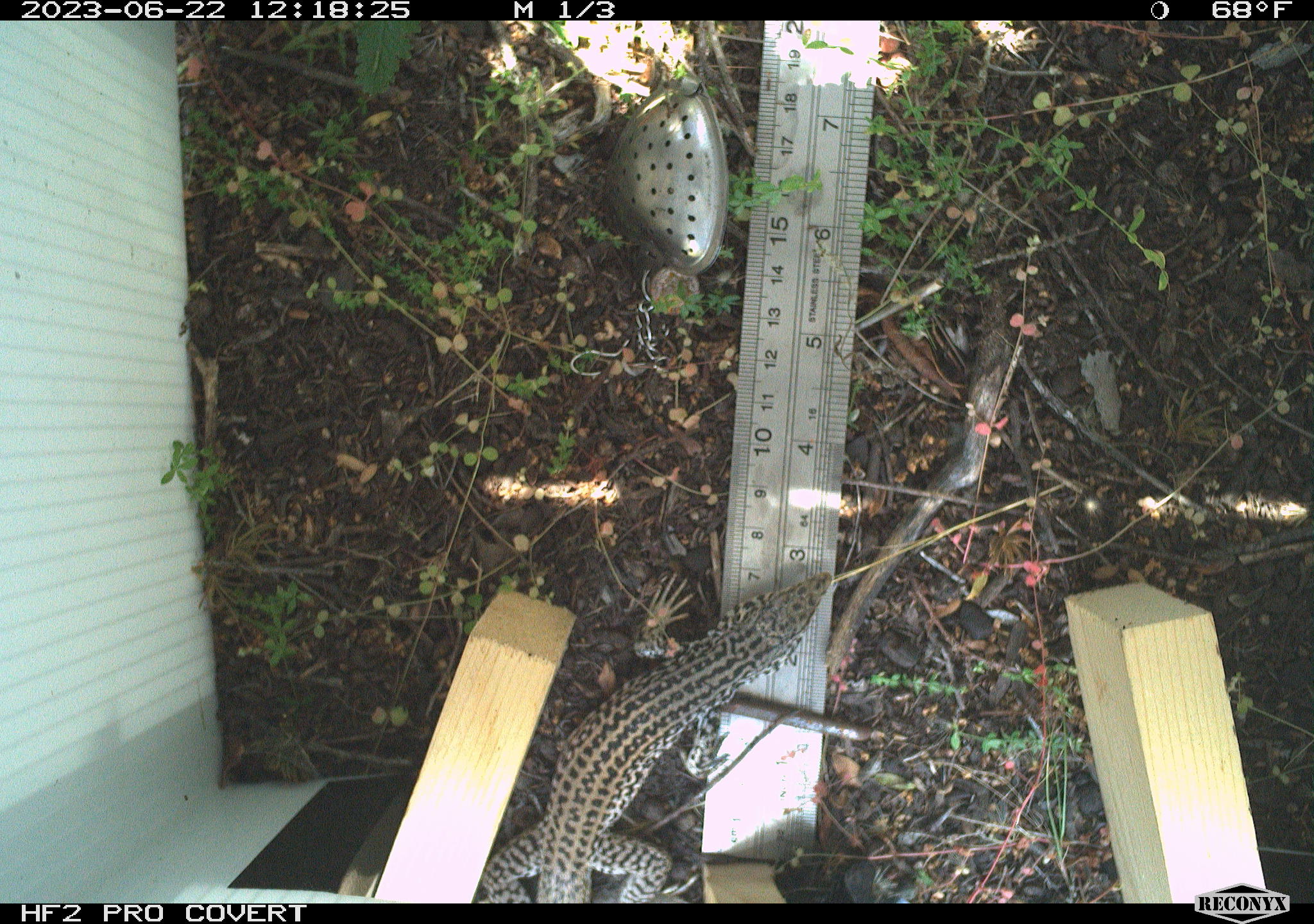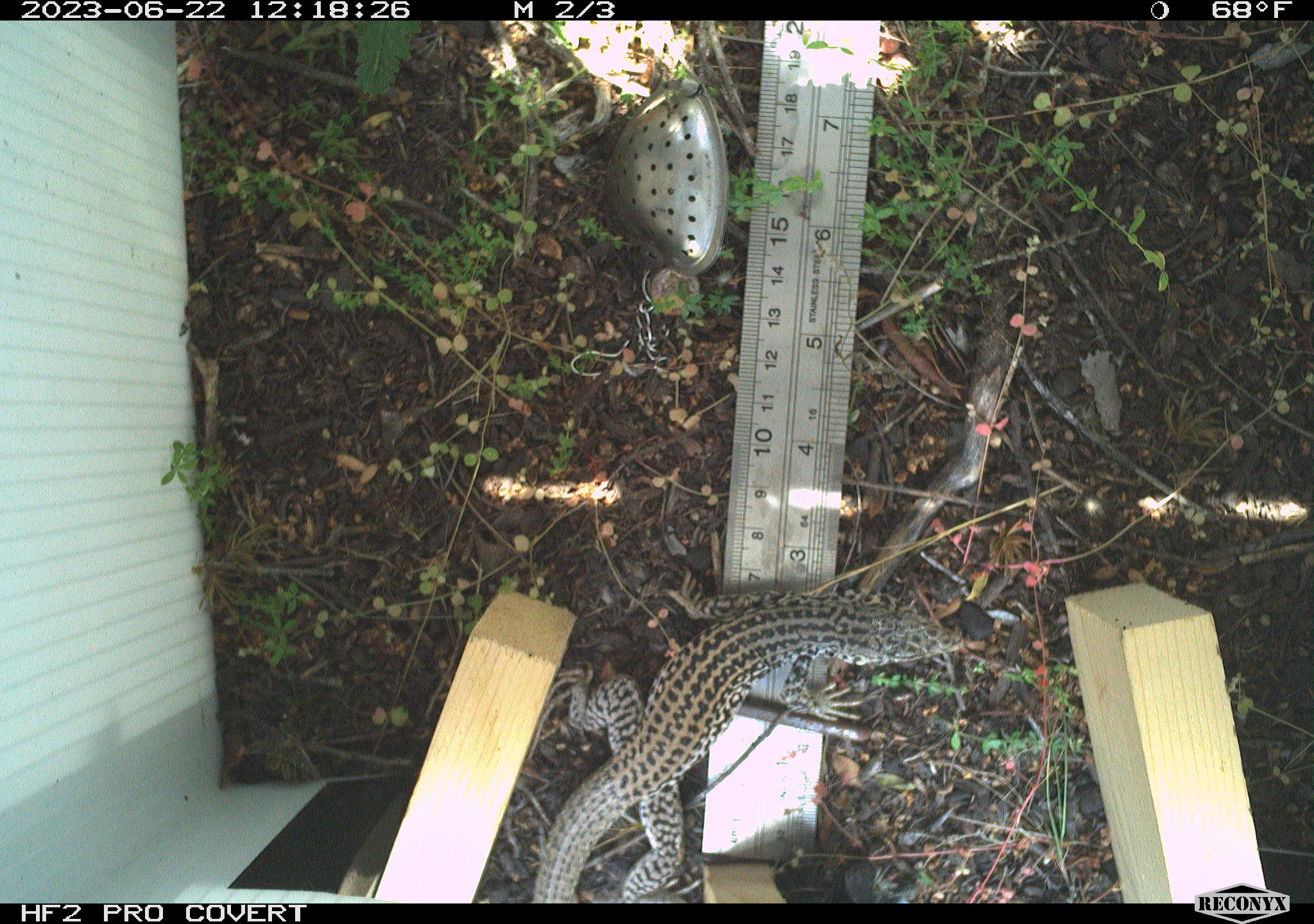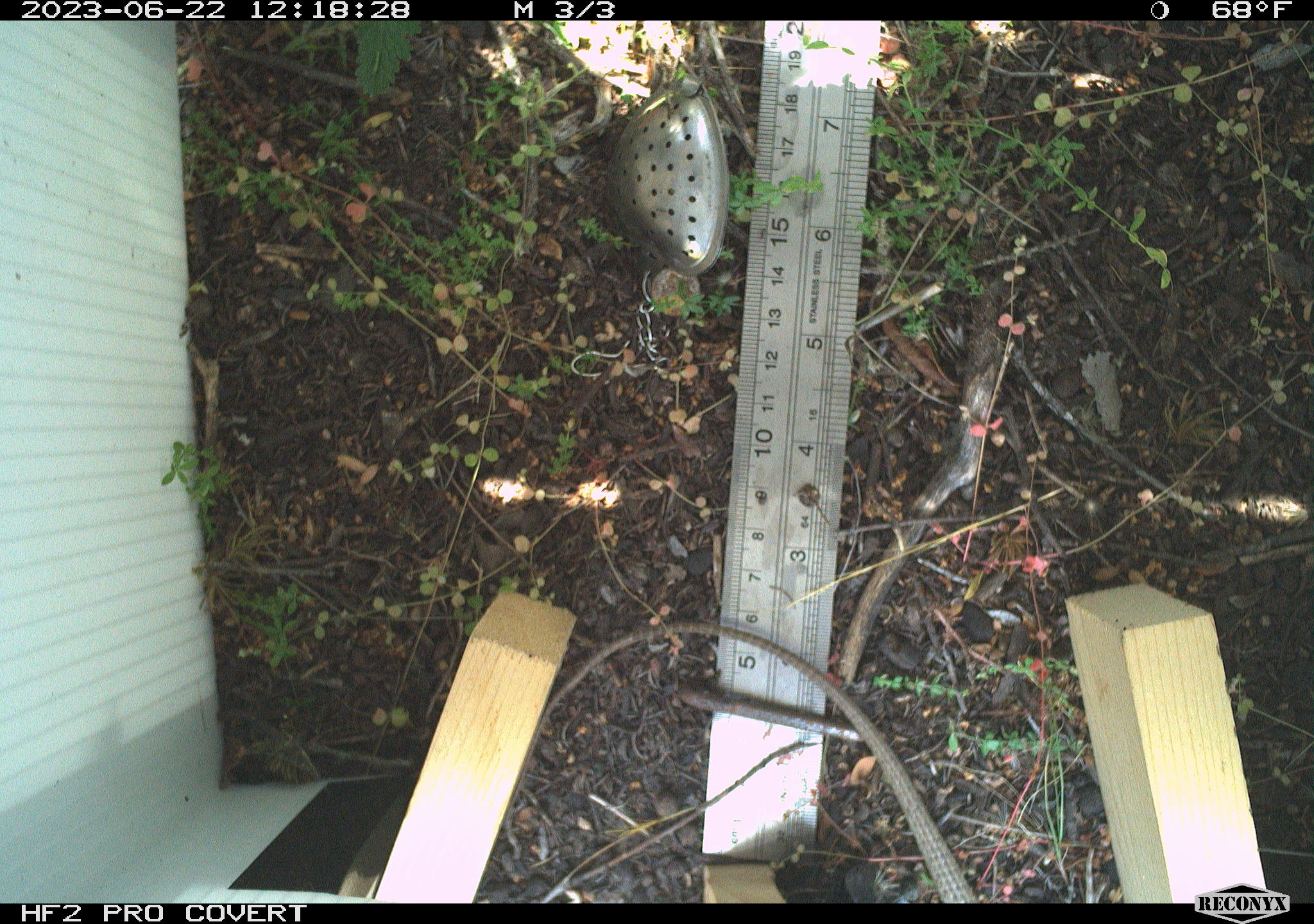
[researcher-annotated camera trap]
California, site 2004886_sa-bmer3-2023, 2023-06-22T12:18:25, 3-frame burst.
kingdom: Animalia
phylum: Chordata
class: Reptilia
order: Squamata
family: Teiidae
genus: Aspidoscelis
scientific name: Aspidoscelis tigris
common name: western whiptail